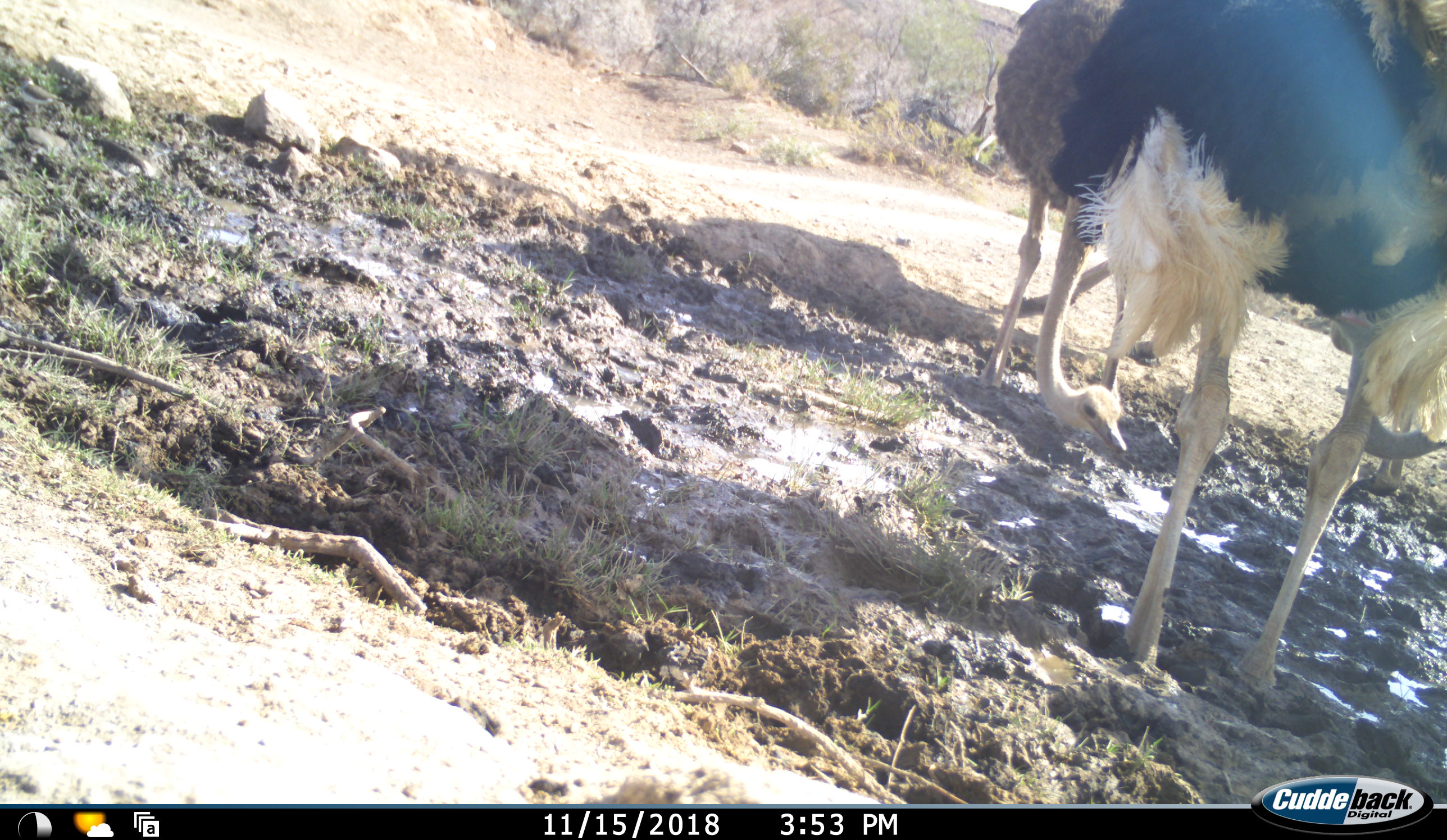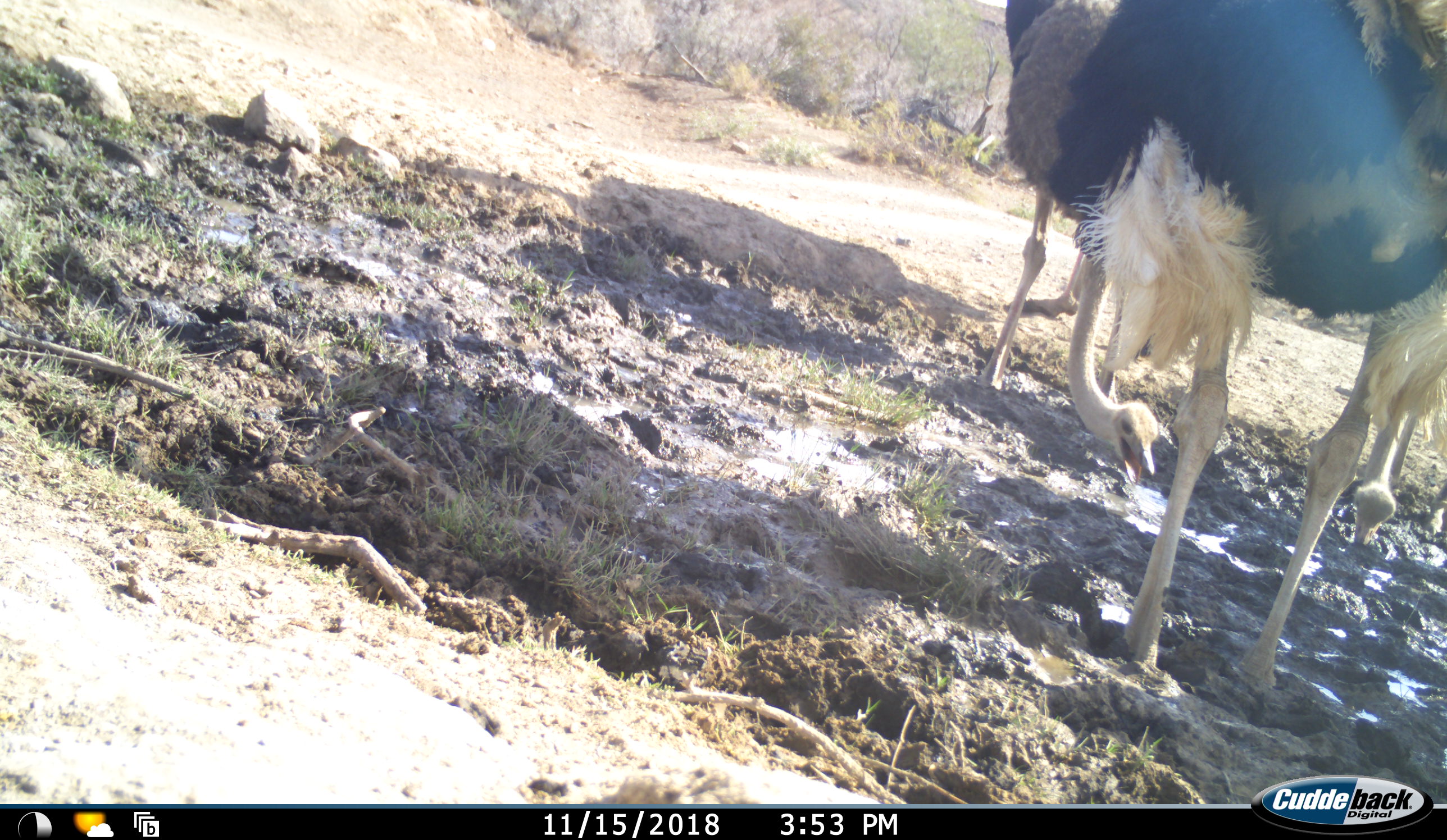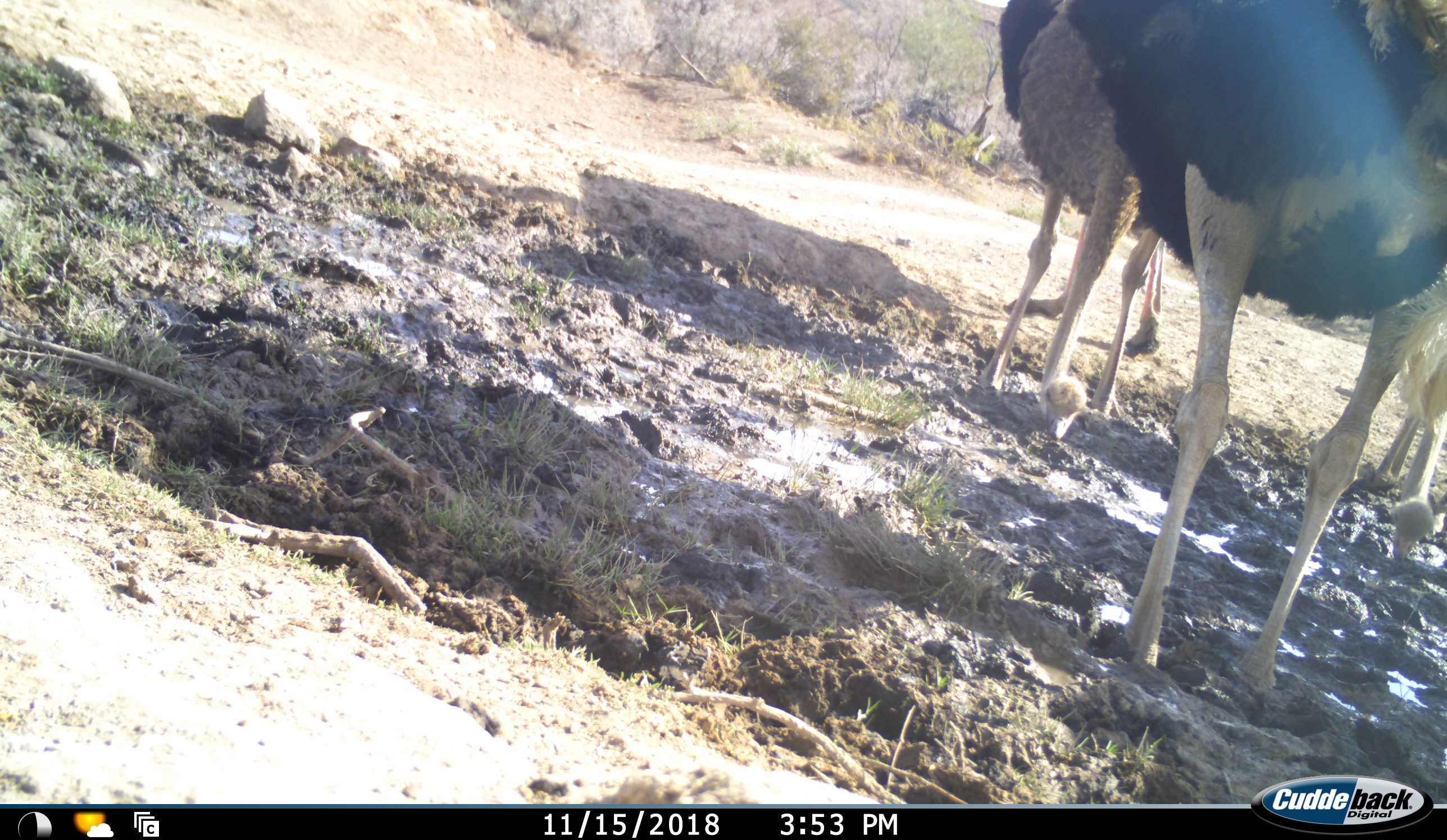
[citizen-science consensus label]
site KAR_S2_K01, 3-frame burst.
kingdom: Animalia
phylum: Chordata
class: Aves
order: Struthioniformes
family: Struthionidae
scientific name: Struthionidae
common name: ostrich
Ostrich (Struthionidae), count 4. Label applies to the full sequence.